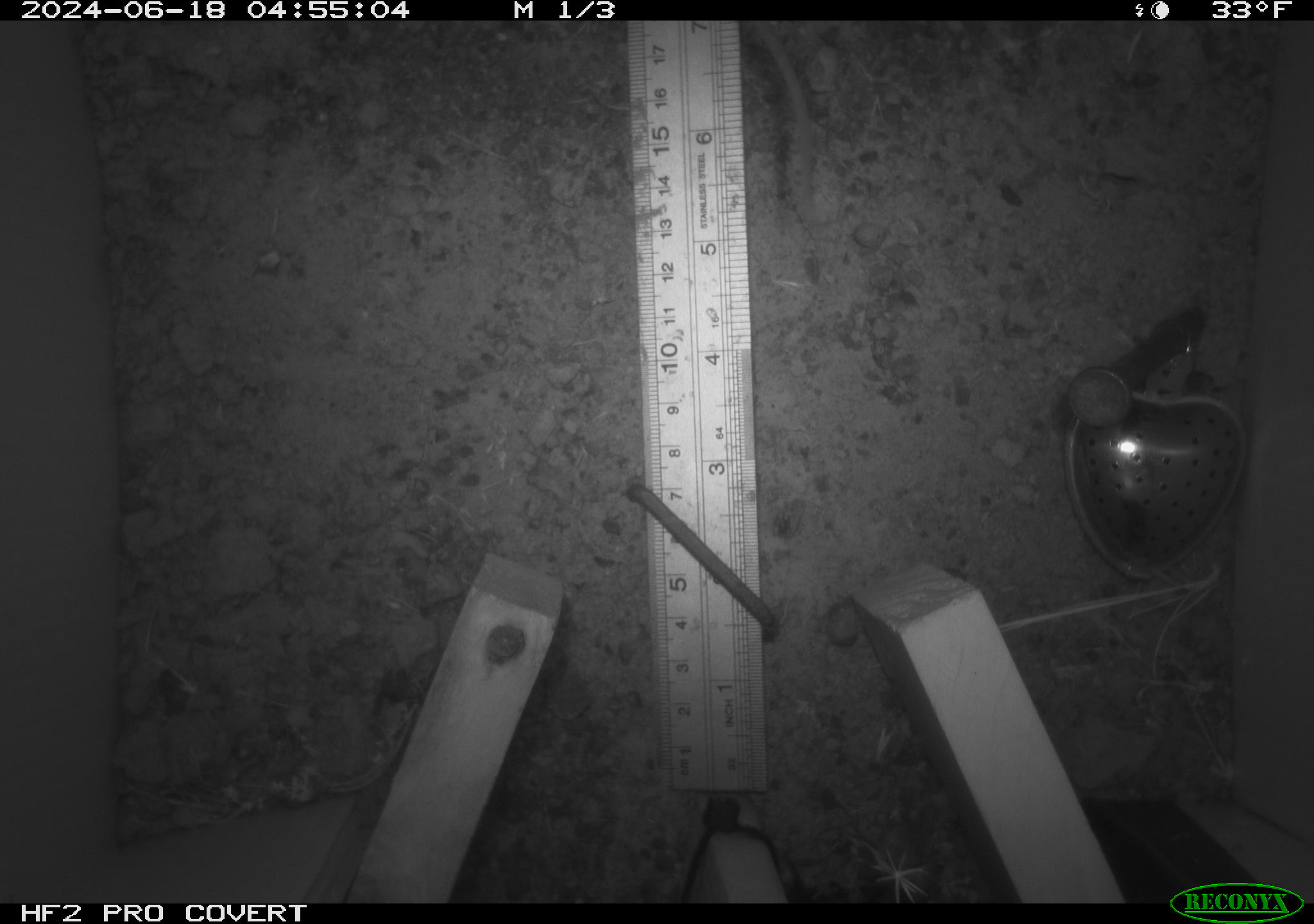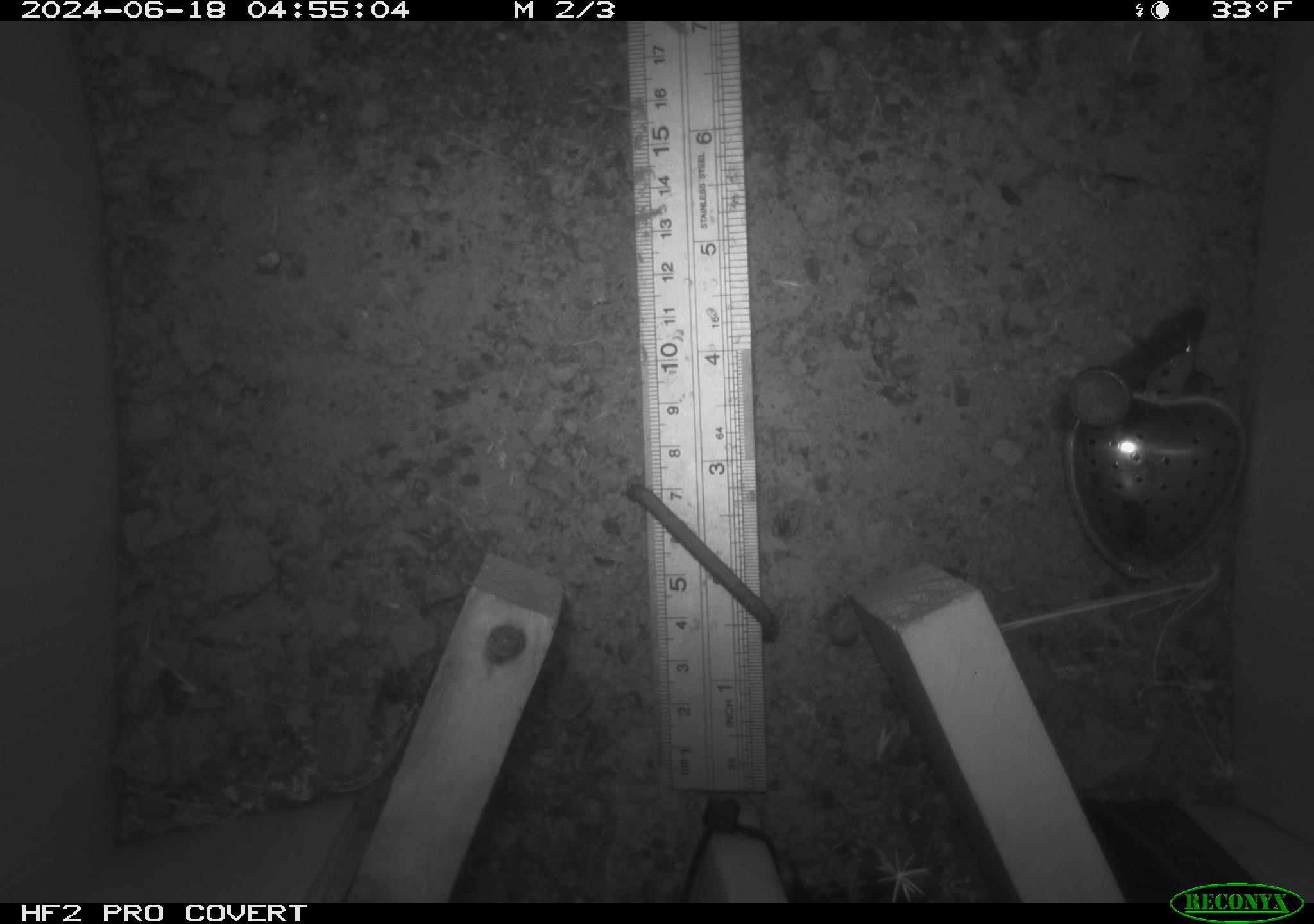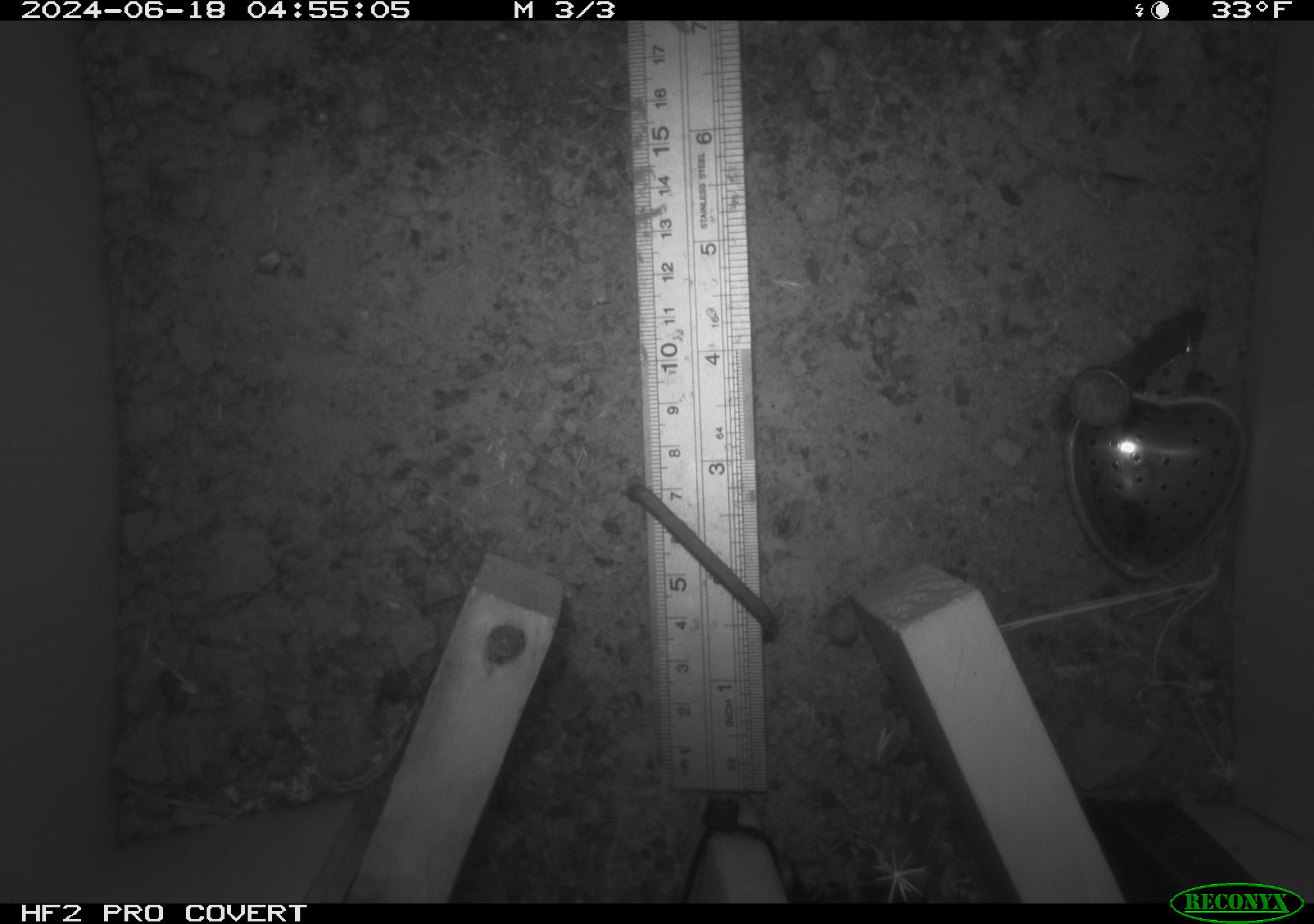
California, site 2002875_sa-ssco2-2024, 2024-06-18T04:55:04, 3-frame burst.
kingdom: Animalia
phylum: Chordata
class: Mammalia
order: Rodentia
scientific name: Rodentia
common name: mouse species